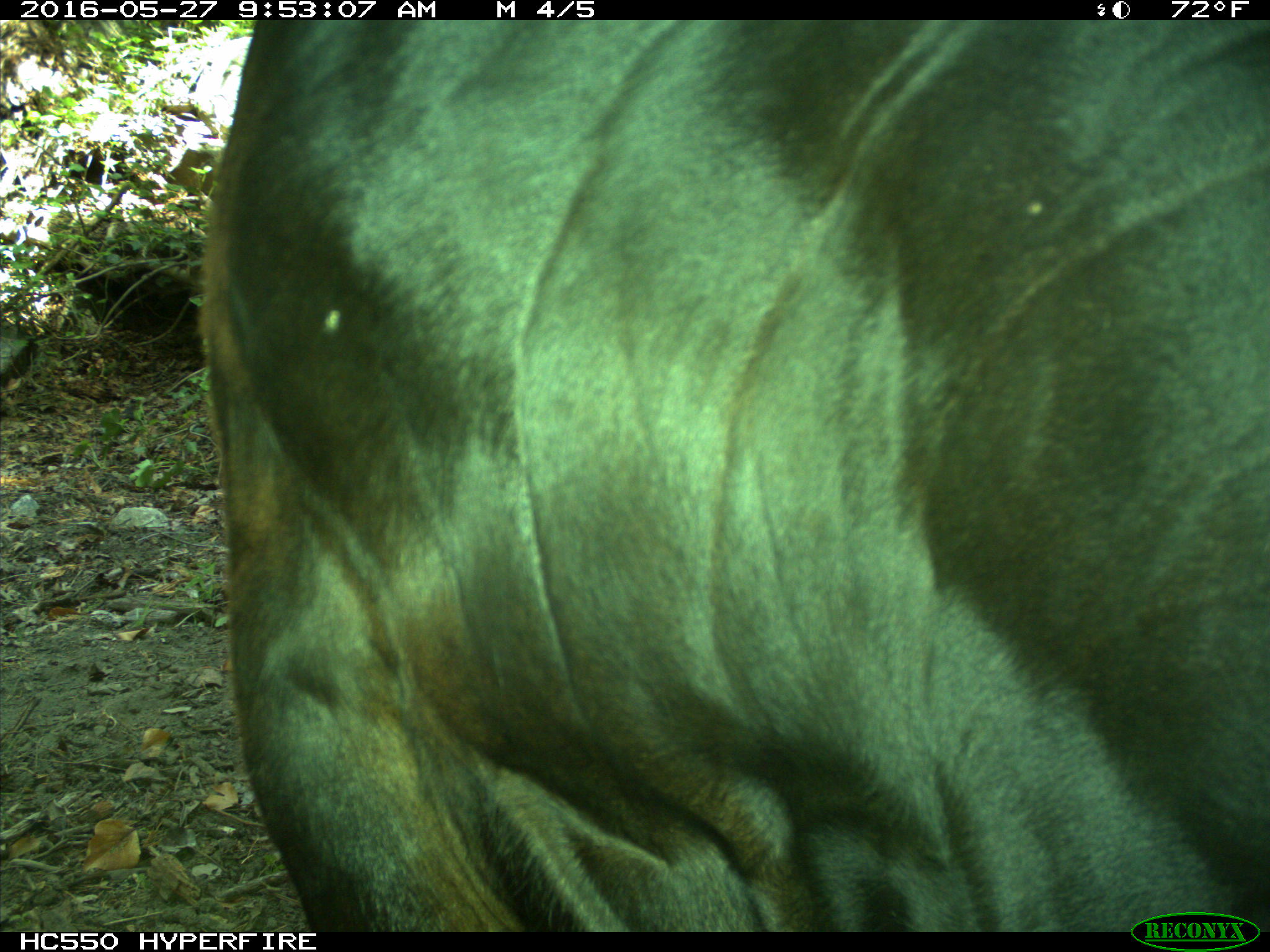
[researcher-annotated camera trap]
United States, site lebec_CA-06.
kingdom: Animalia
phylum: Chordata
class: Mammalia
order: Artiodactyla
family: Bovidae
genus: Bos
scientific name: Bos taurus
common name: domestic cow